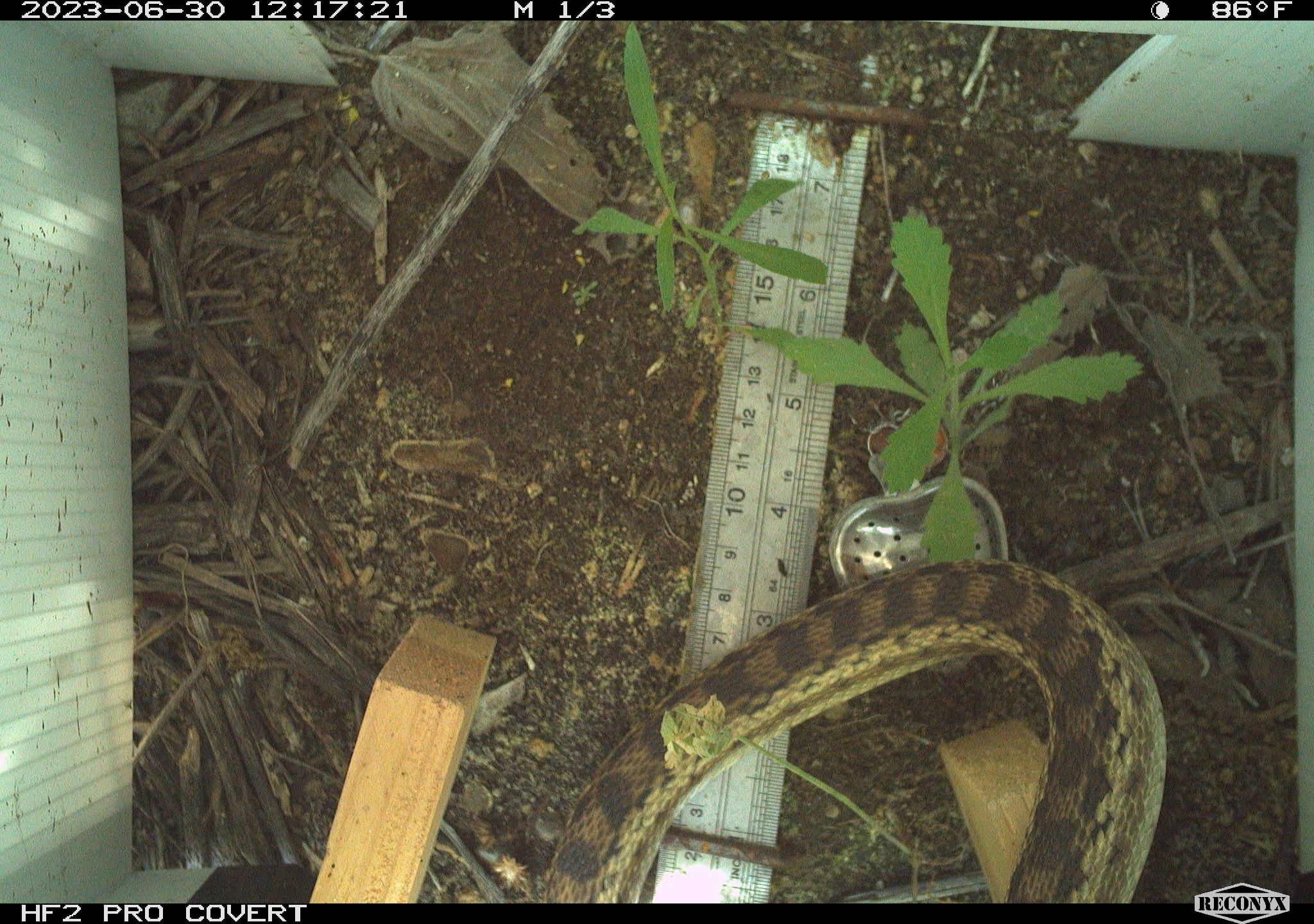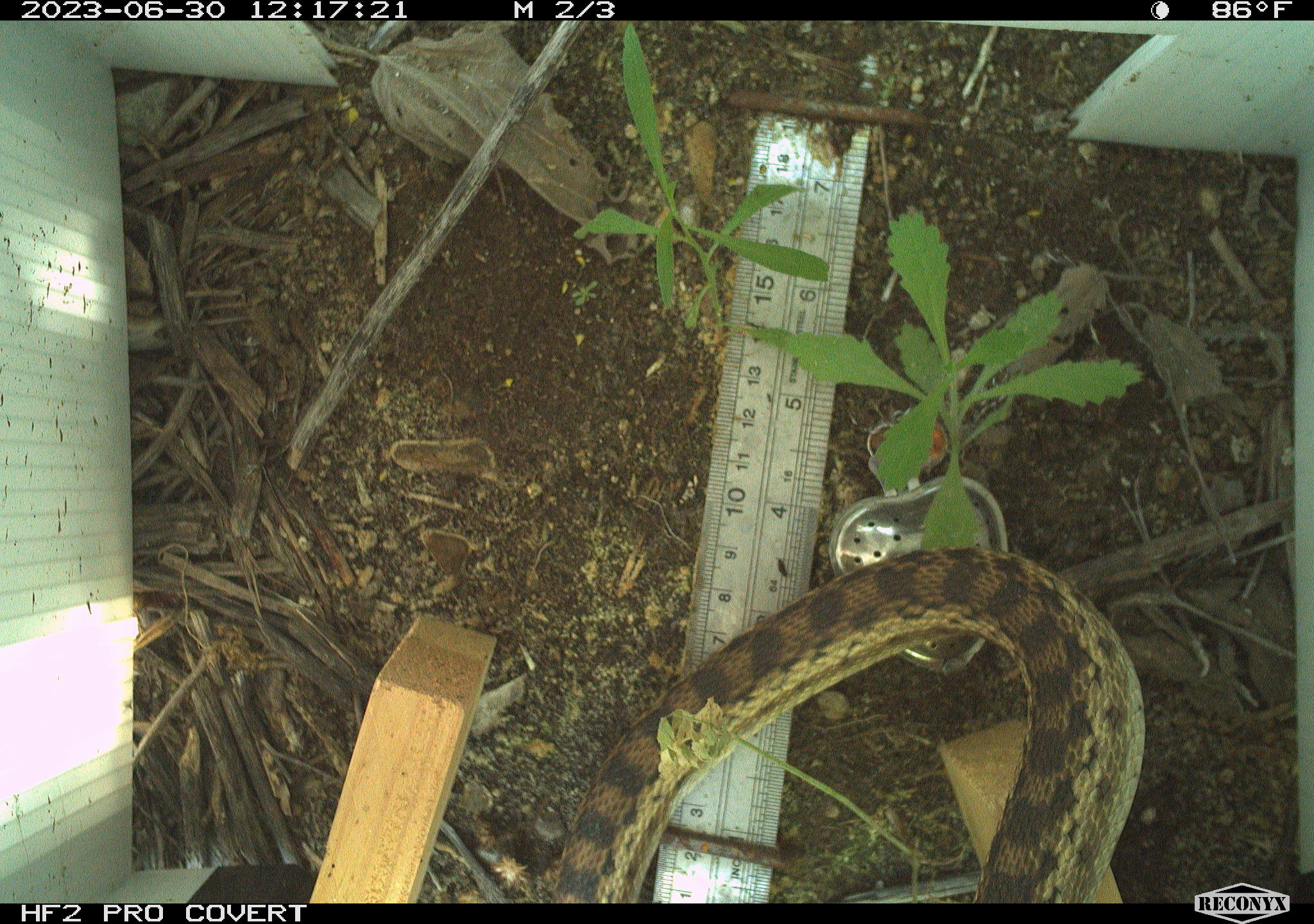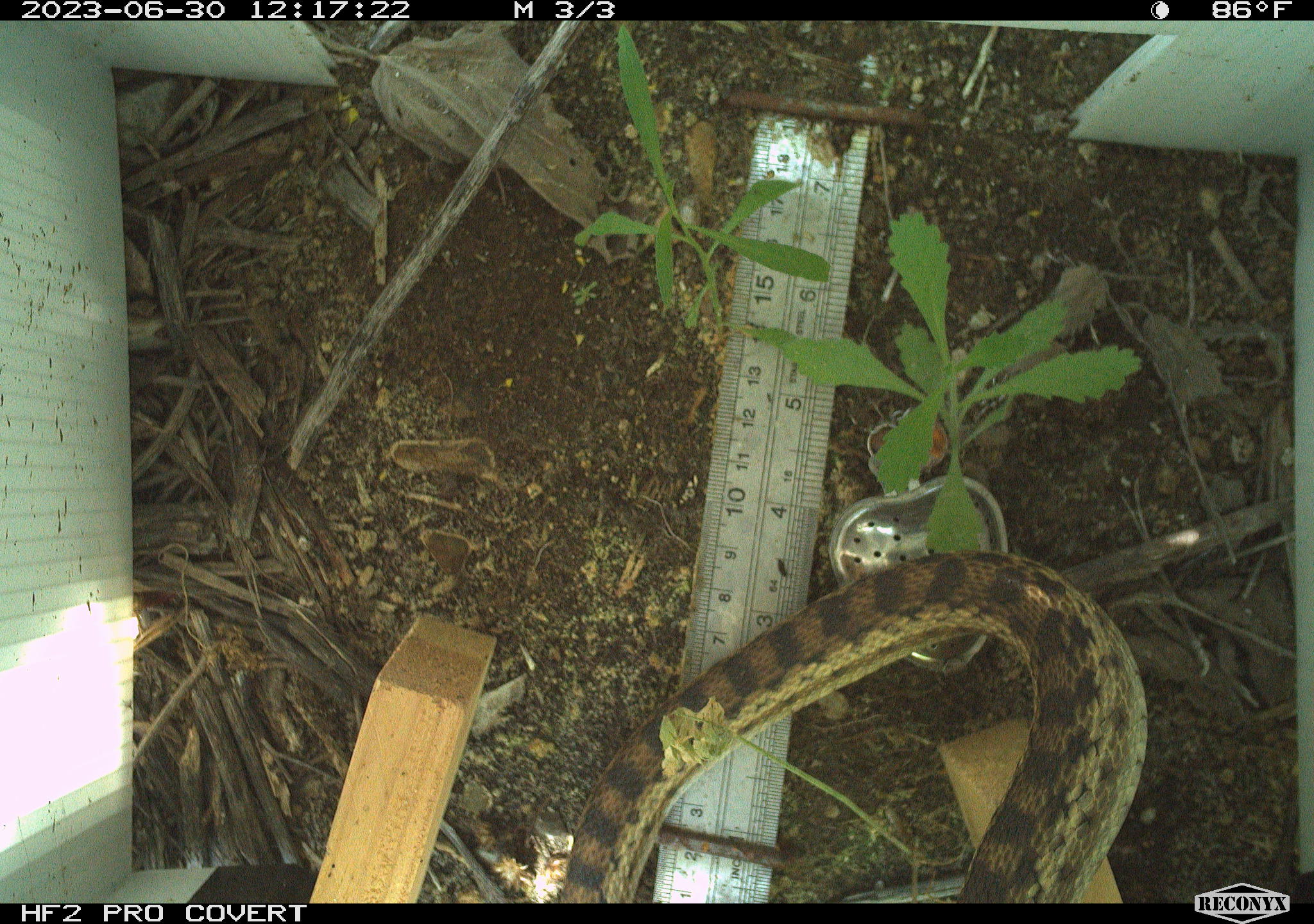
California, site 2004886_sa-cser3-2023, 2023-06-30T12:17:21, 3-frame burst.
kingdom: Animalia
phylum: Chordata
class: Reptilia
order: Squamata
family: Colubridae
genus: Pituophis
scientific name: Pituophis catenifer catenifer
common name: pacific gophersnake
Pacific gophersnake (Pituophis catenifer catenifer).